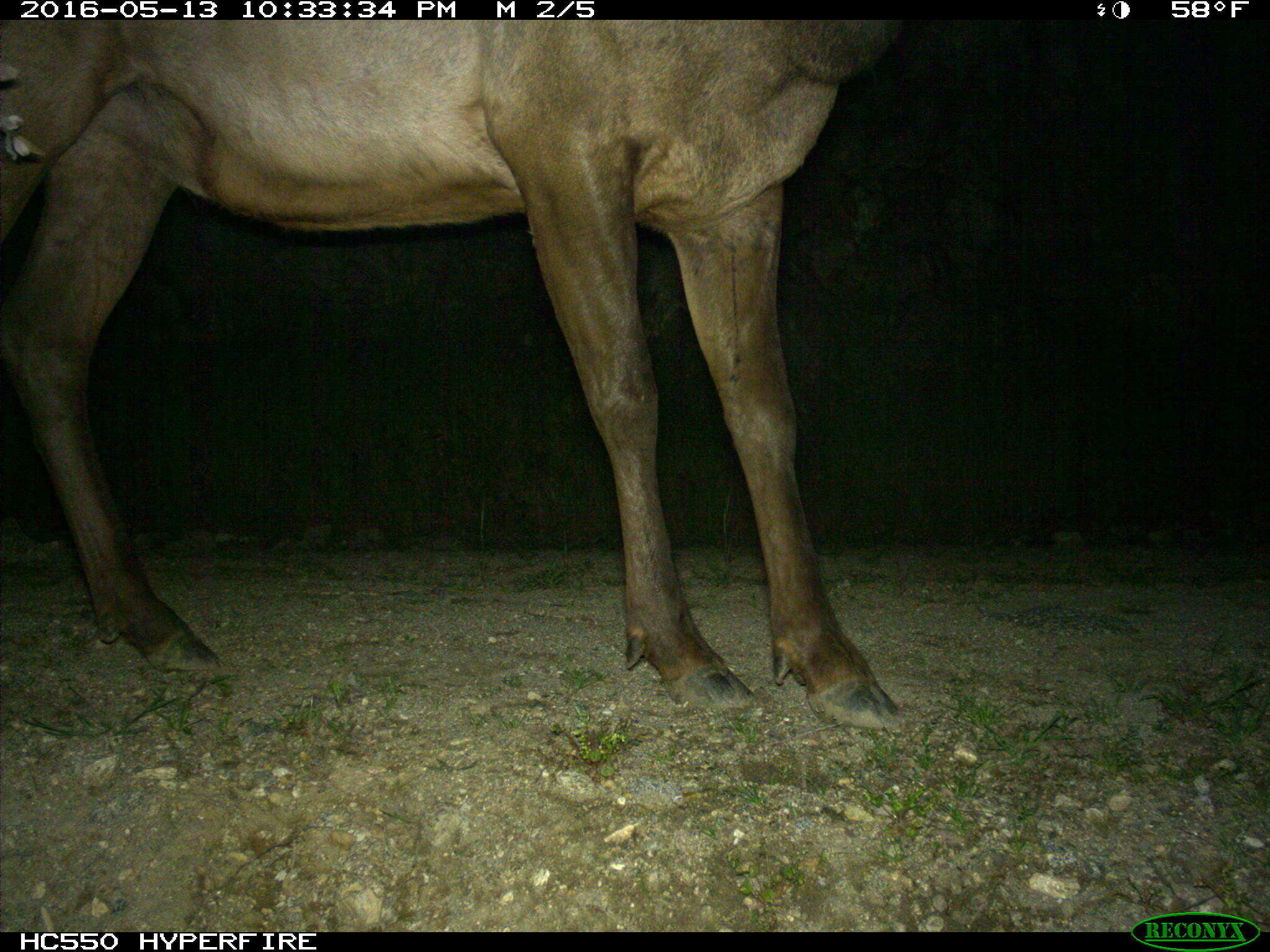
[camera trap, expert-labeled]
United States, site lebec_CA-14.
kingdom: Animalia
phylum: Chordata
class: Mammalia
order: Artiodactyla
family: Cervidae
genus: Cervus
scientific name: Cervus canadensis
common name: elk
Cervus canadensis (elk).